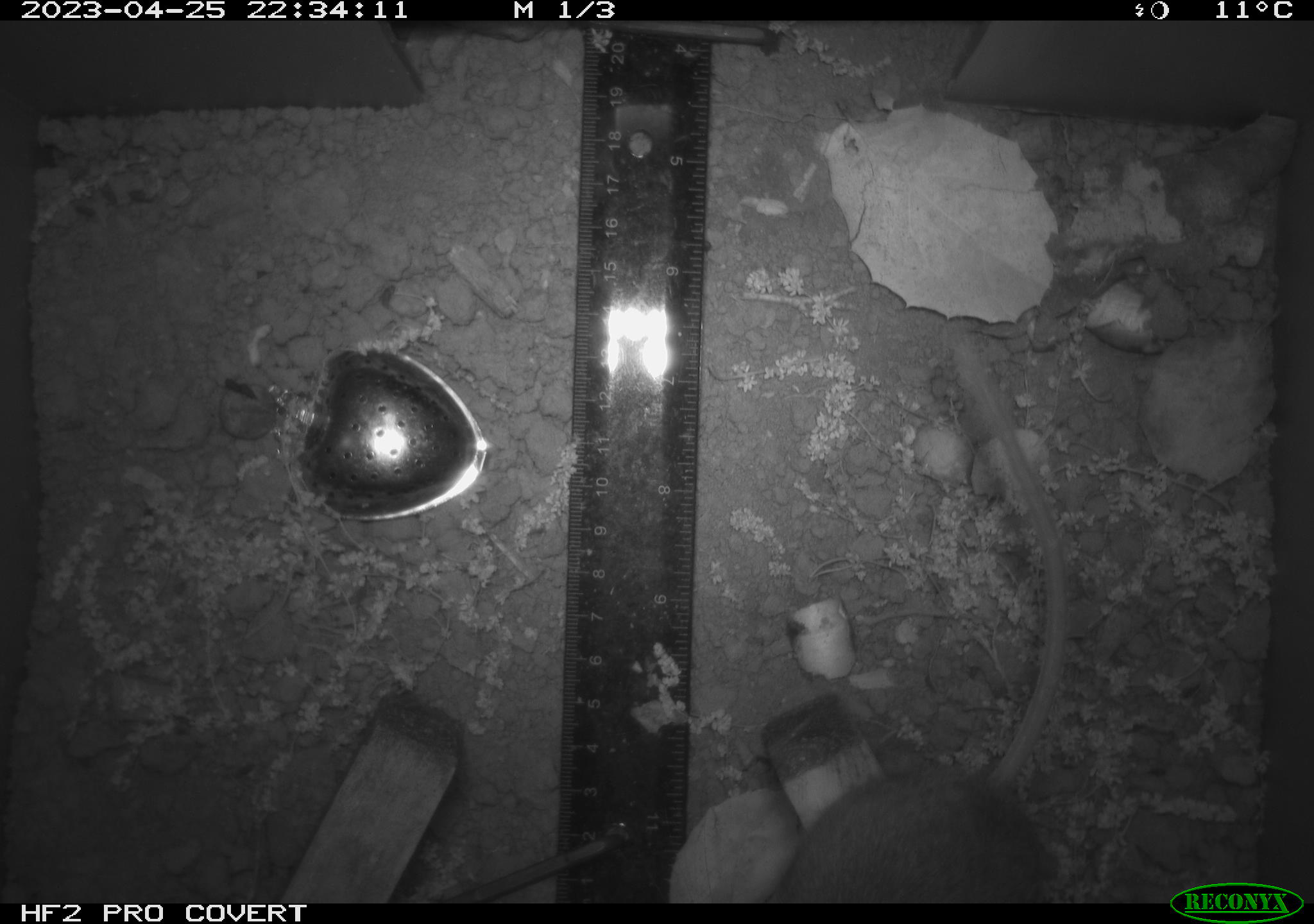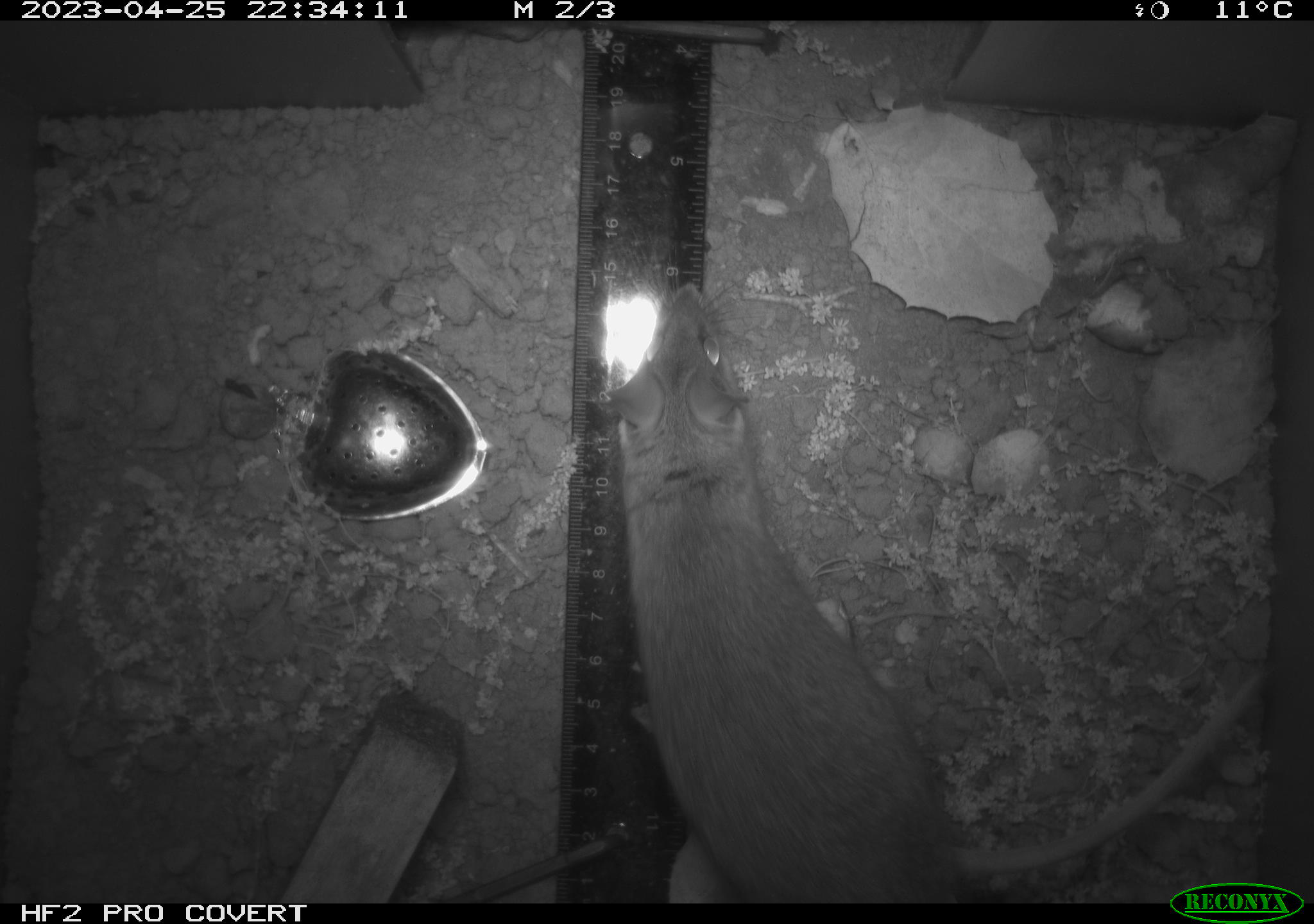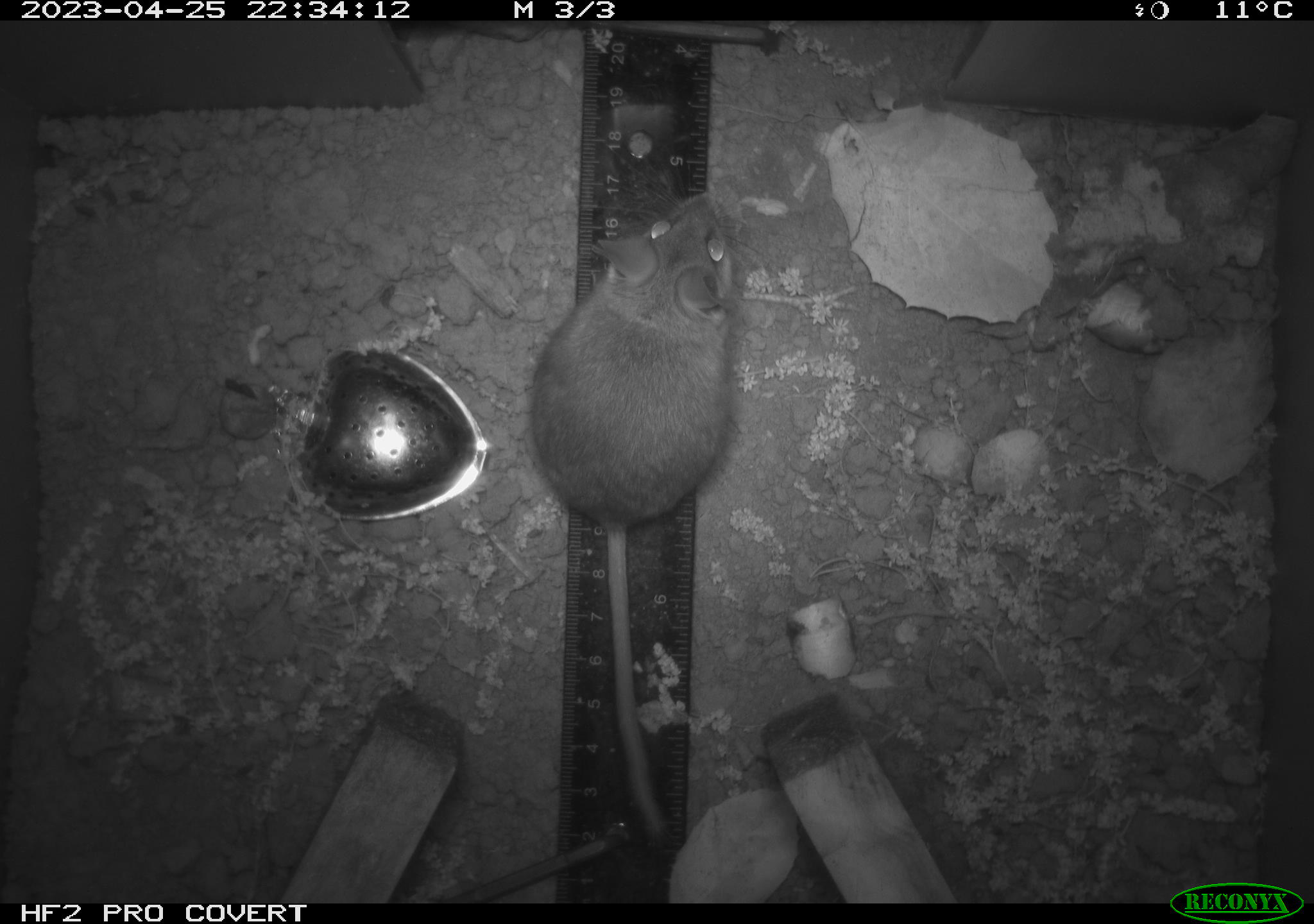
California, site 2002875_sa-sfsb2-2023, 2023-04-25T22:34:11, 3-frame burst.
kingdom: Animalia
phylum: Chordata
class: Mammalia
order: Rodentia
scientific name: Rodentia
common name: mouse species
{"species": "mouse species (Rodentia)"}